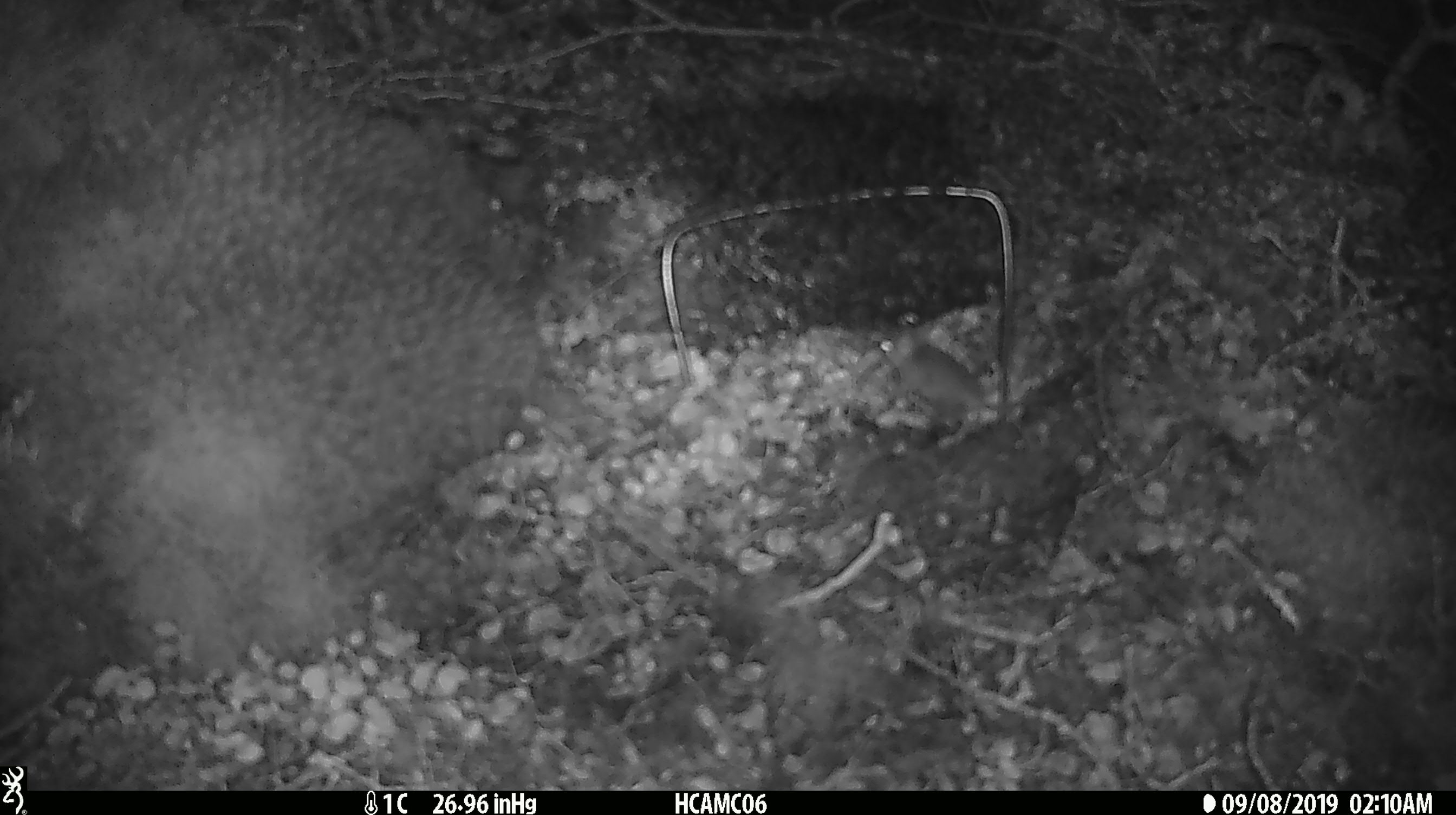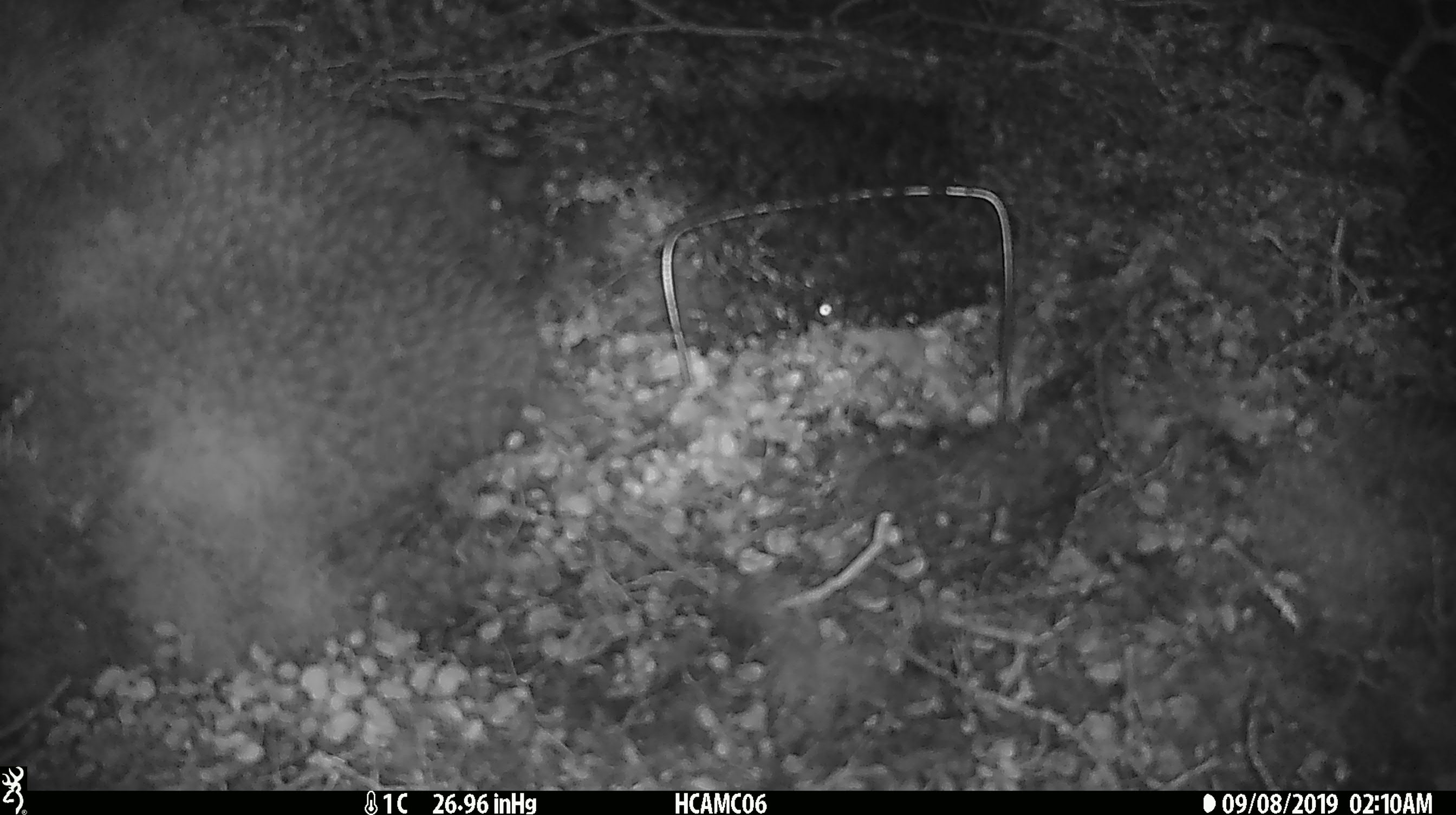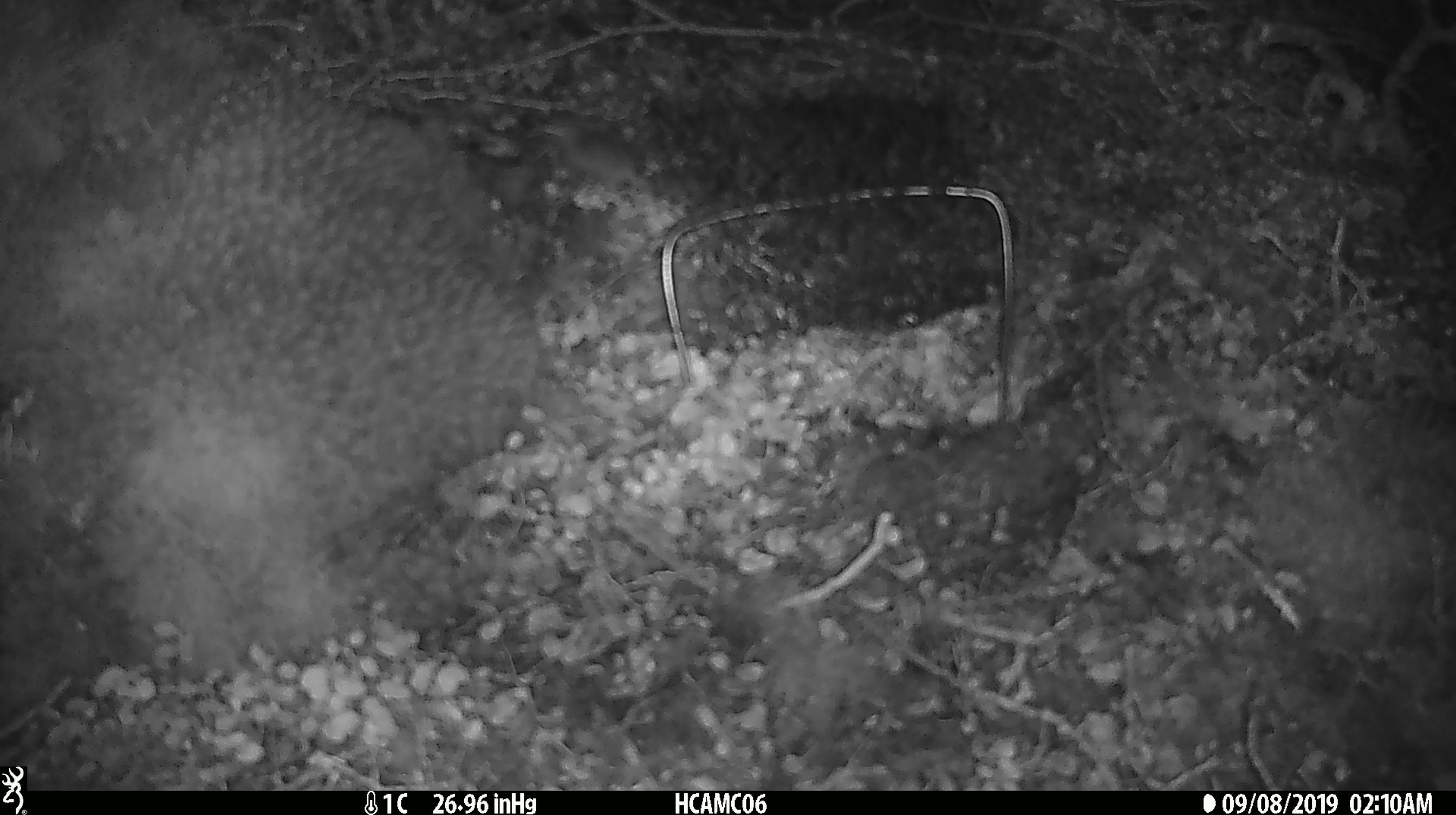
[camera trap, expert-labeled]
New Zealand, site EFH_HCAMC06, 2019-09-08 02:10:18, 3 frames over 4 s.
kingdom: Animalia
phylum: Chordata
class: Mammalia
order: Rodentia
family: Muridae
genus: Mus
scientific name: Mus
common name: mouse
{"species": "mouse (Mus)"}